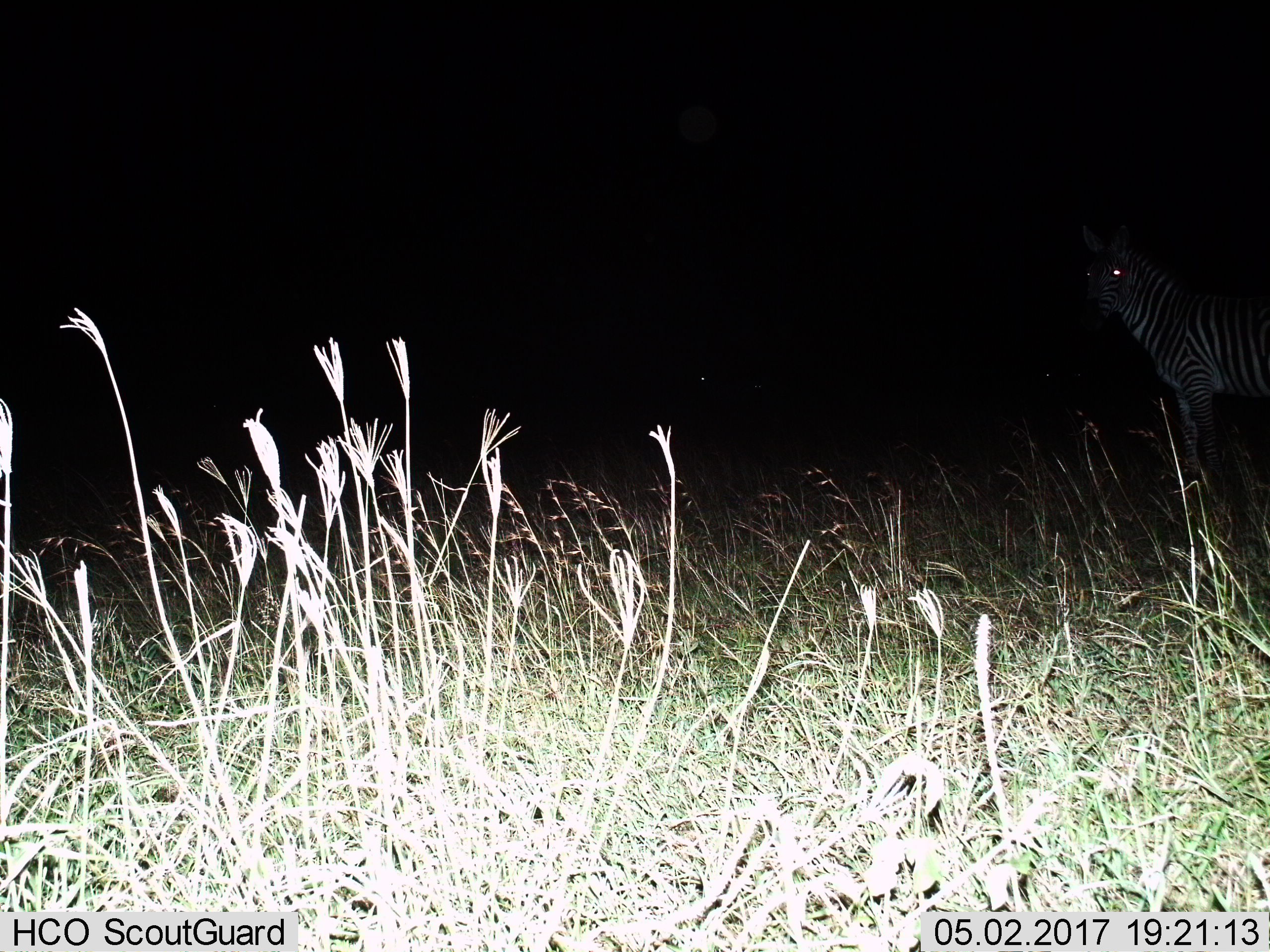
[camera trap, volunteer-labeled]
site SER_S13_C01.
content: unidentified animal